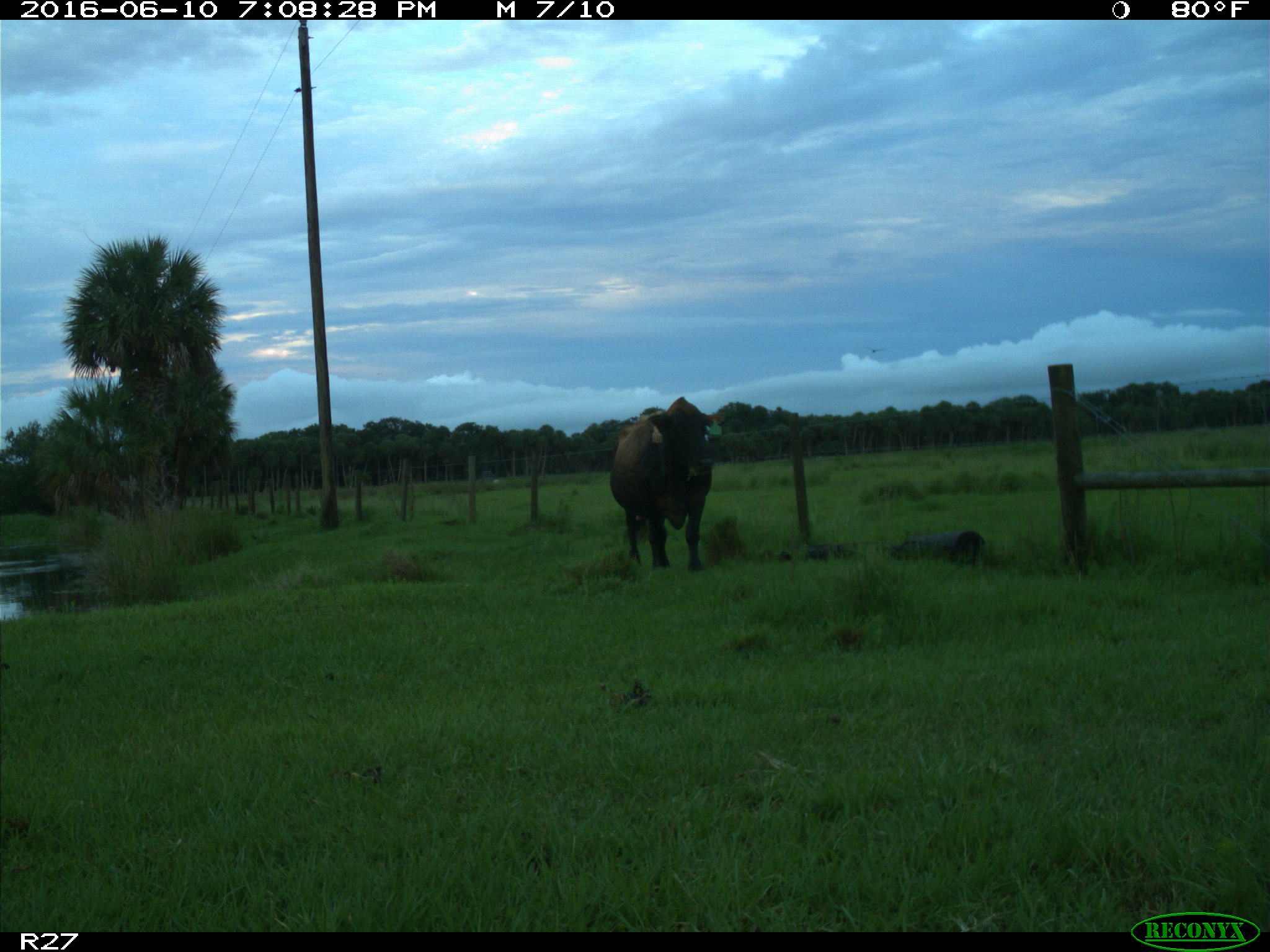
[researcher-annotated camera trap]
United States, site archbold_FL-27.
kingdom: Animalia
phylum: Chordata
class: Mammalia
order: Artiodactyla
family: Bovidae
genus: Bos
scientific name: Bos taurus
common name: domestic cow